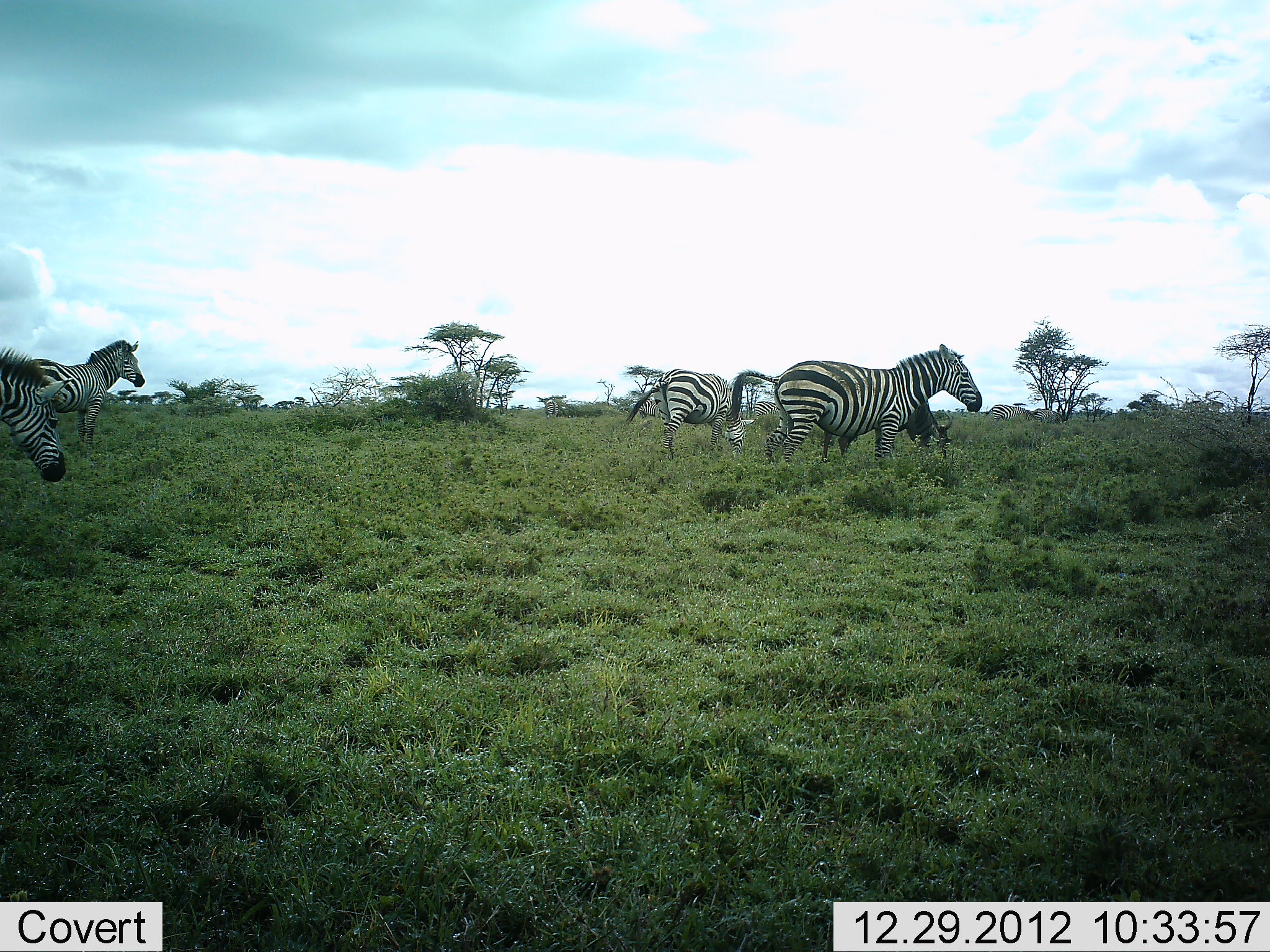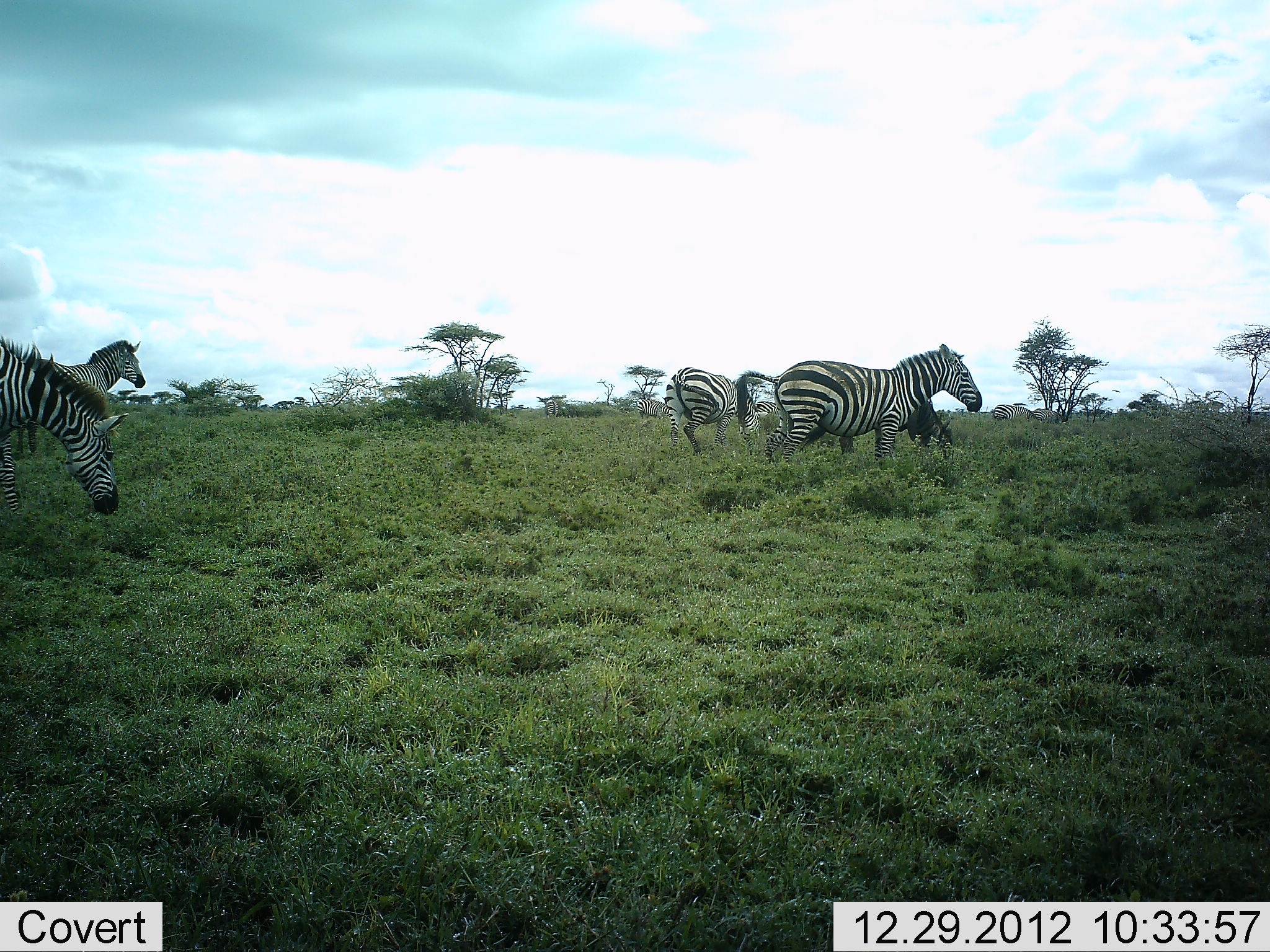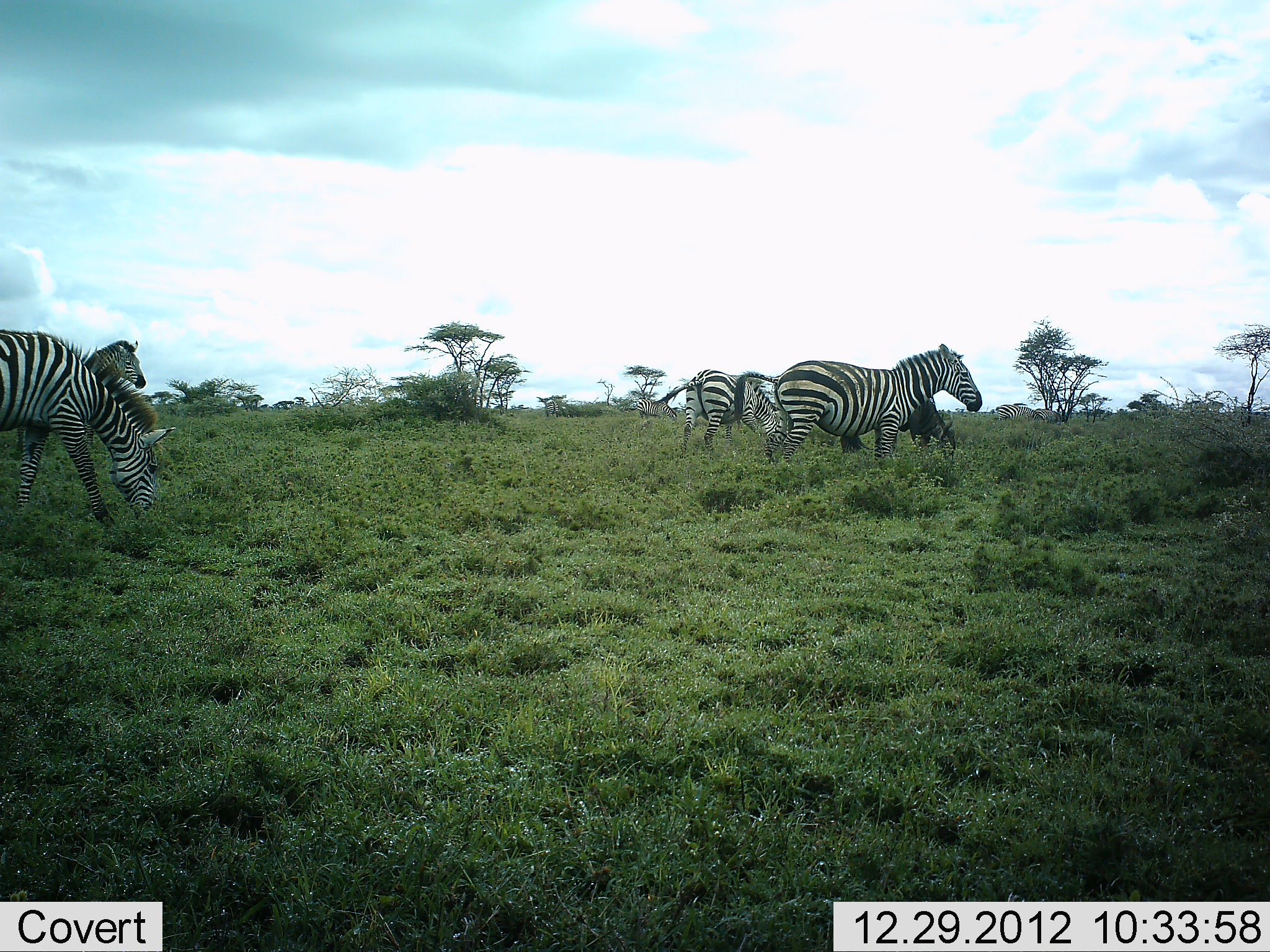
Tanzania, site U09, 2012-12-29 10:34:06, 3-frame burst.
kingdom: Animalia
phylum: Chordata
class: Mammalia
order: Perissodactyla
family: Equidae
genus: Equus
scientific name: Equus quagga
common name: plains zebra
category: zebra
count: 5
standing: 83%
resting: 0%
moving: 33%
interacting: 0%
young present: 8%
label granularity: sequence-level